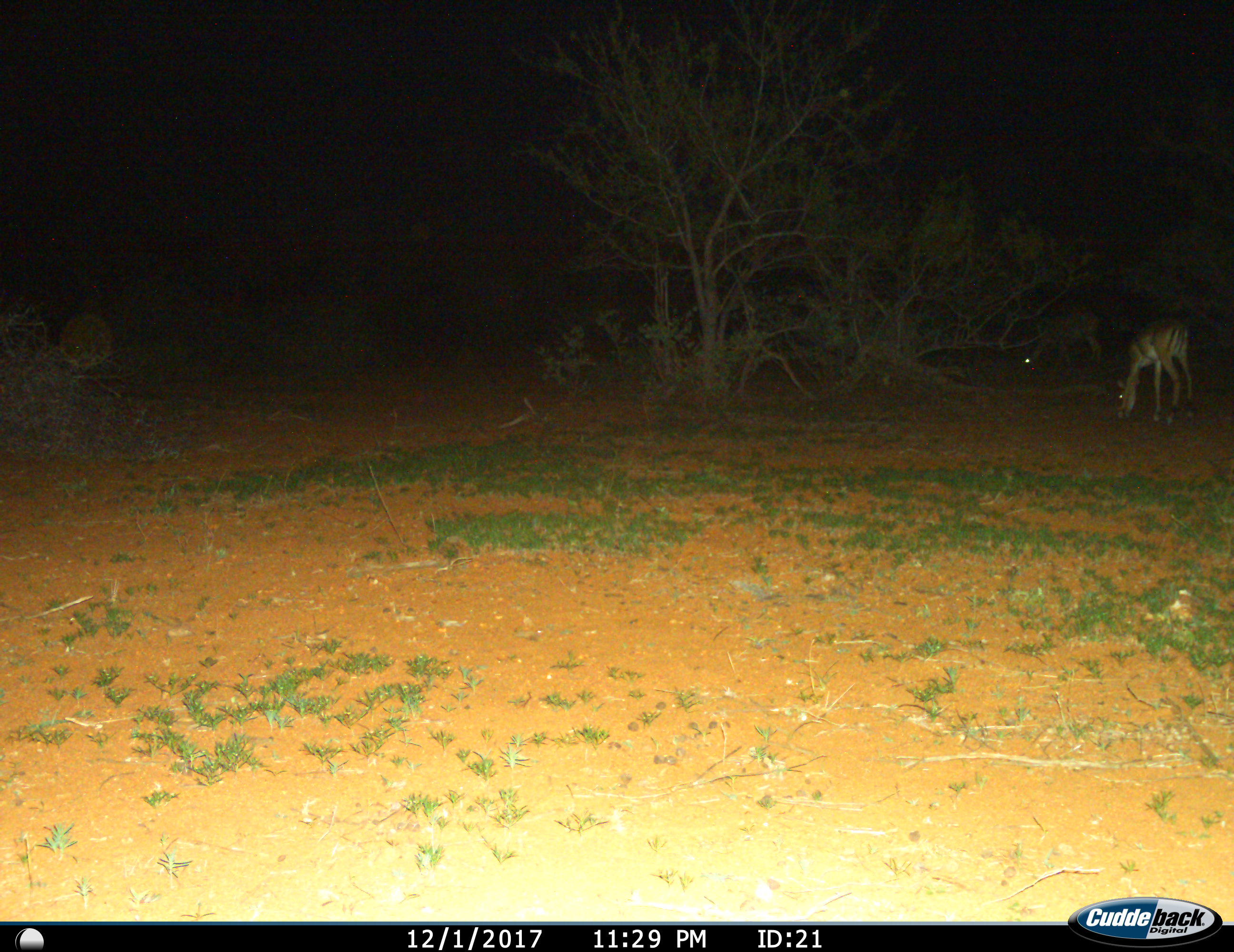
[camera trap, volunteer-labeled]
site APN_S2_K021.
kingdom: Animalia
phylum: Chordata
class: Mammalia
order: Artiodactyla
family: Bovidae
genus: Aepyceros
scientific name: Aepyceros melampus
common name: impala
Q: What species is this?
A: Impala (Aepyceros melampus).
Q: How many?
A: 2.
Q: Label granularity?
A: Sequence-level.